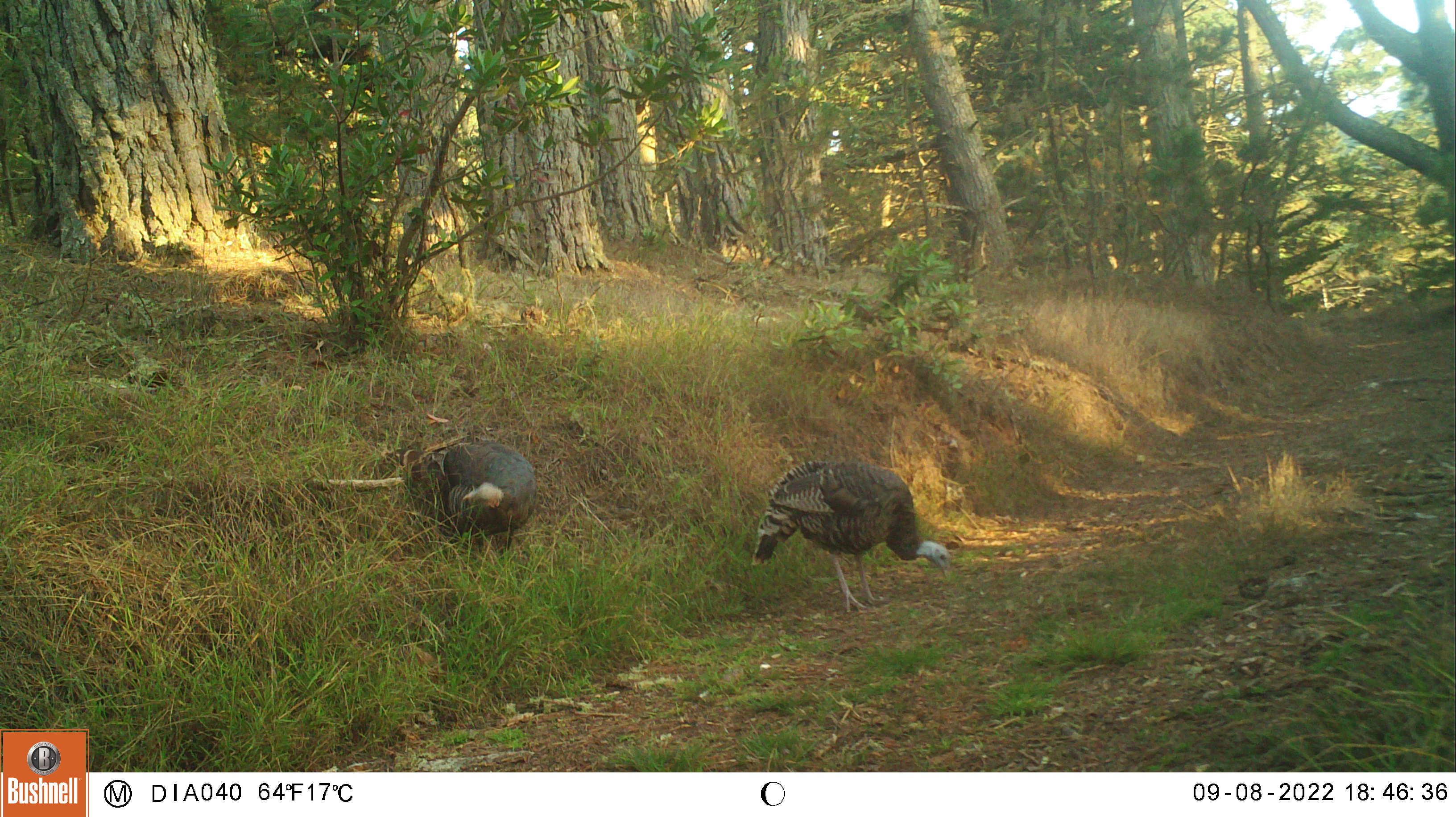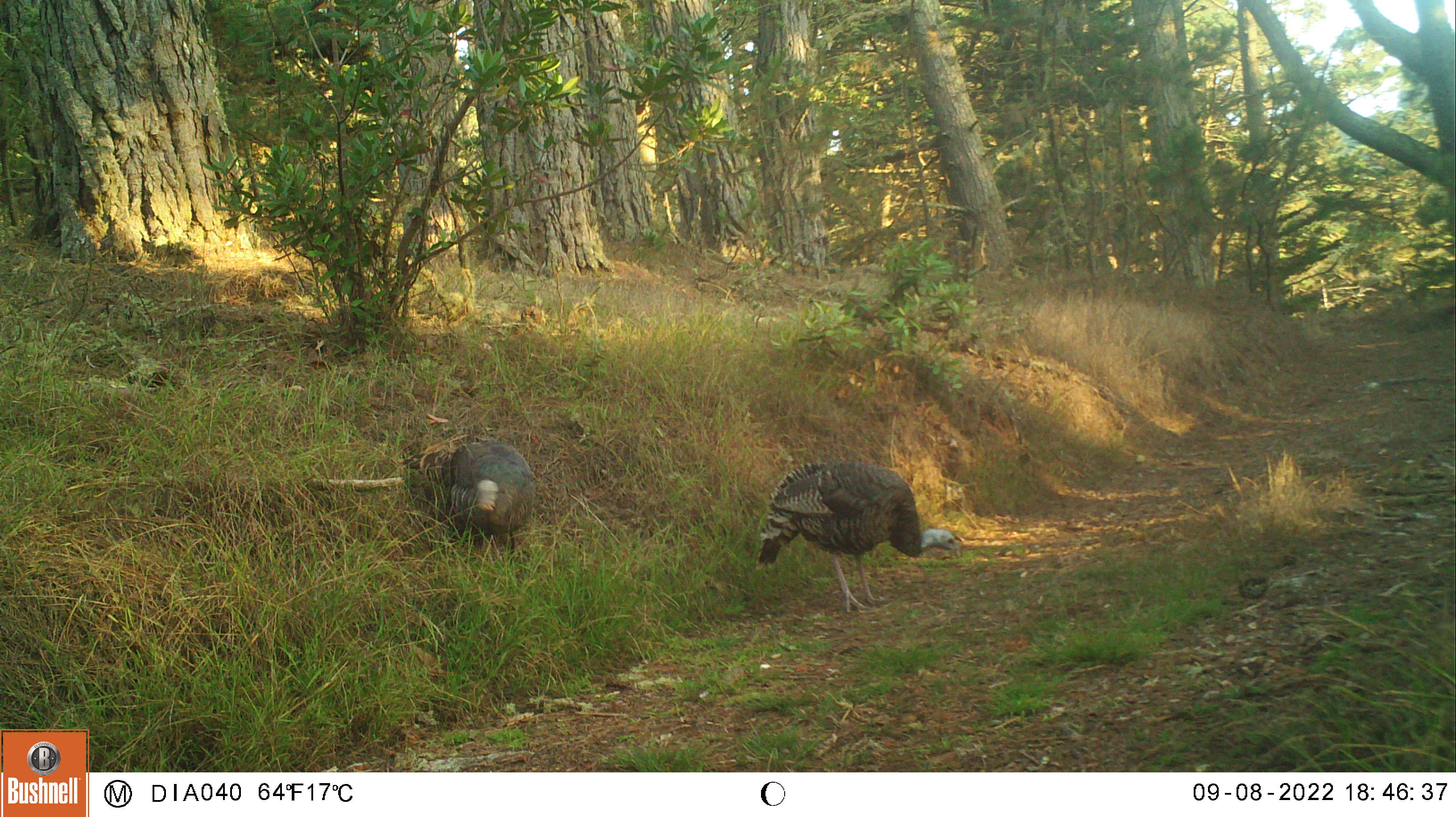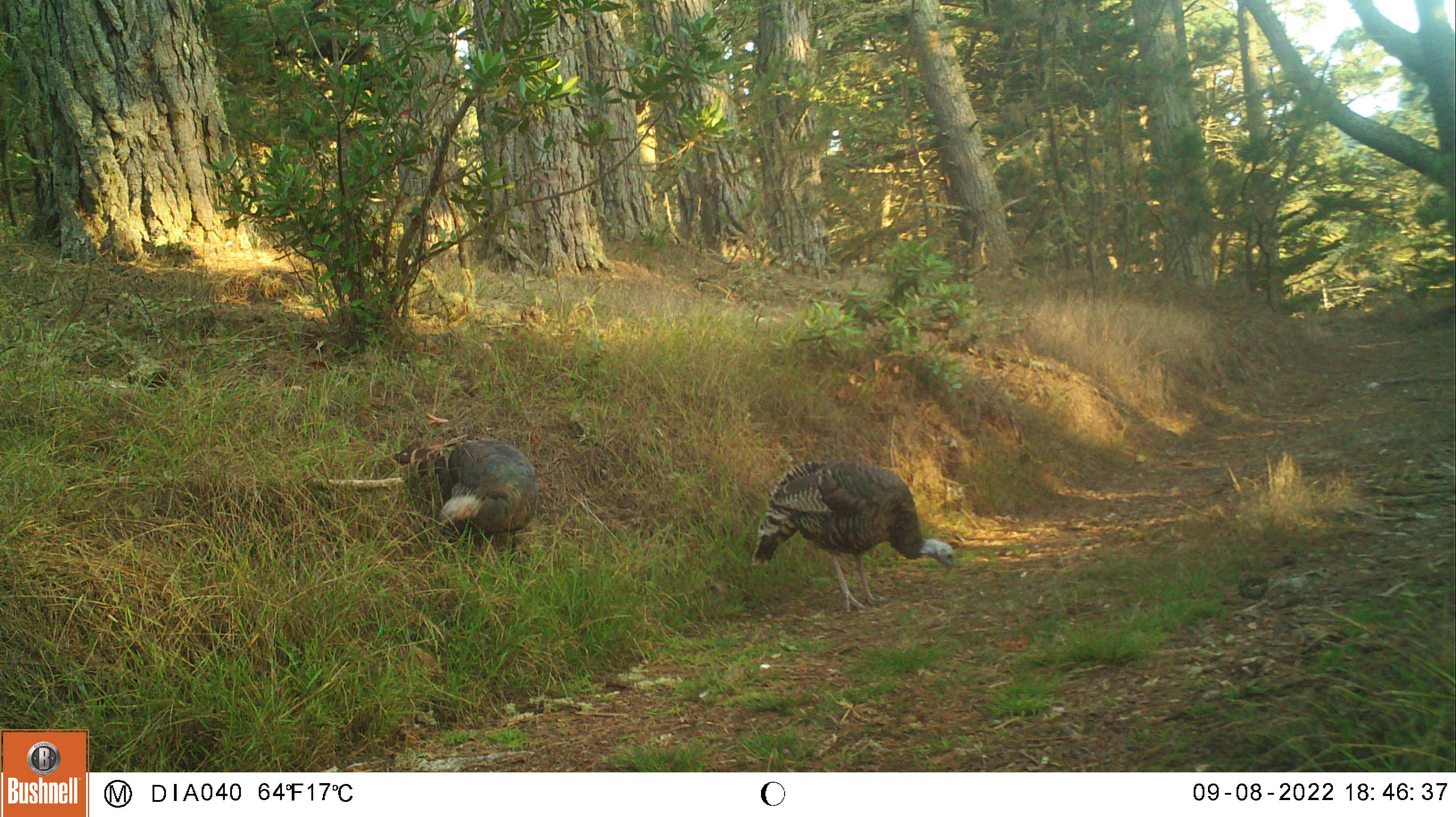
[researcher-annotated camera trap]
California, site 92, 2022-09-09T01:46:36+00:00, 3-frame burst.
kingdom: Animalia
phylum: Chordata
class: Aves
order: Galliformes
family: Phasianidae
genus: Meleagris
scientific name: Meleagris gallopavo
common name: turkey